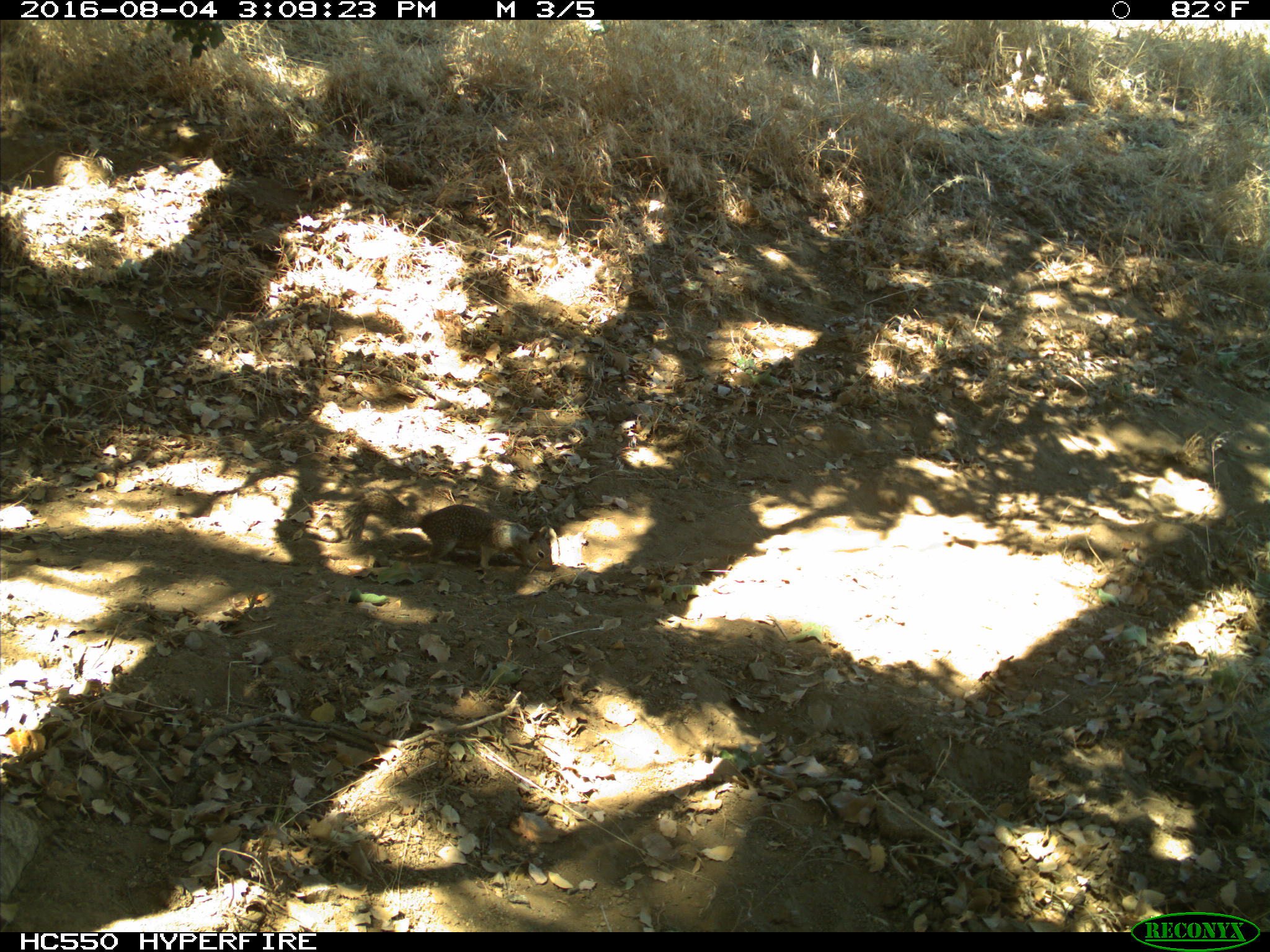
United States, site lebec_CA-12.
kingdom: Animalia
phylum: Chordata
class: Mammalia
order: Rodentia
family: Sciuridae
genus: Otospermophilus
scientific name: Otospermophilus beecheyi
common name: california ground squirrel